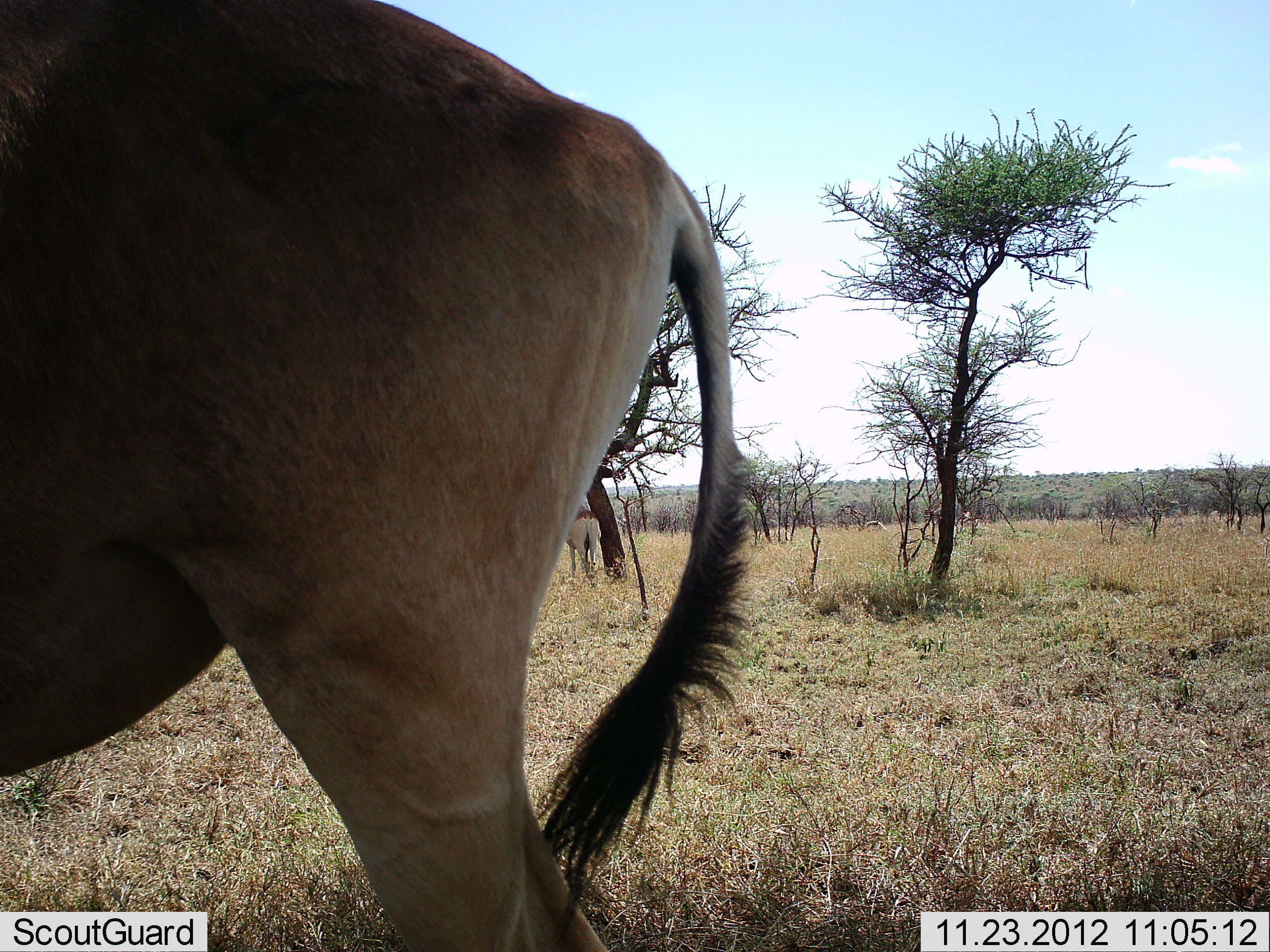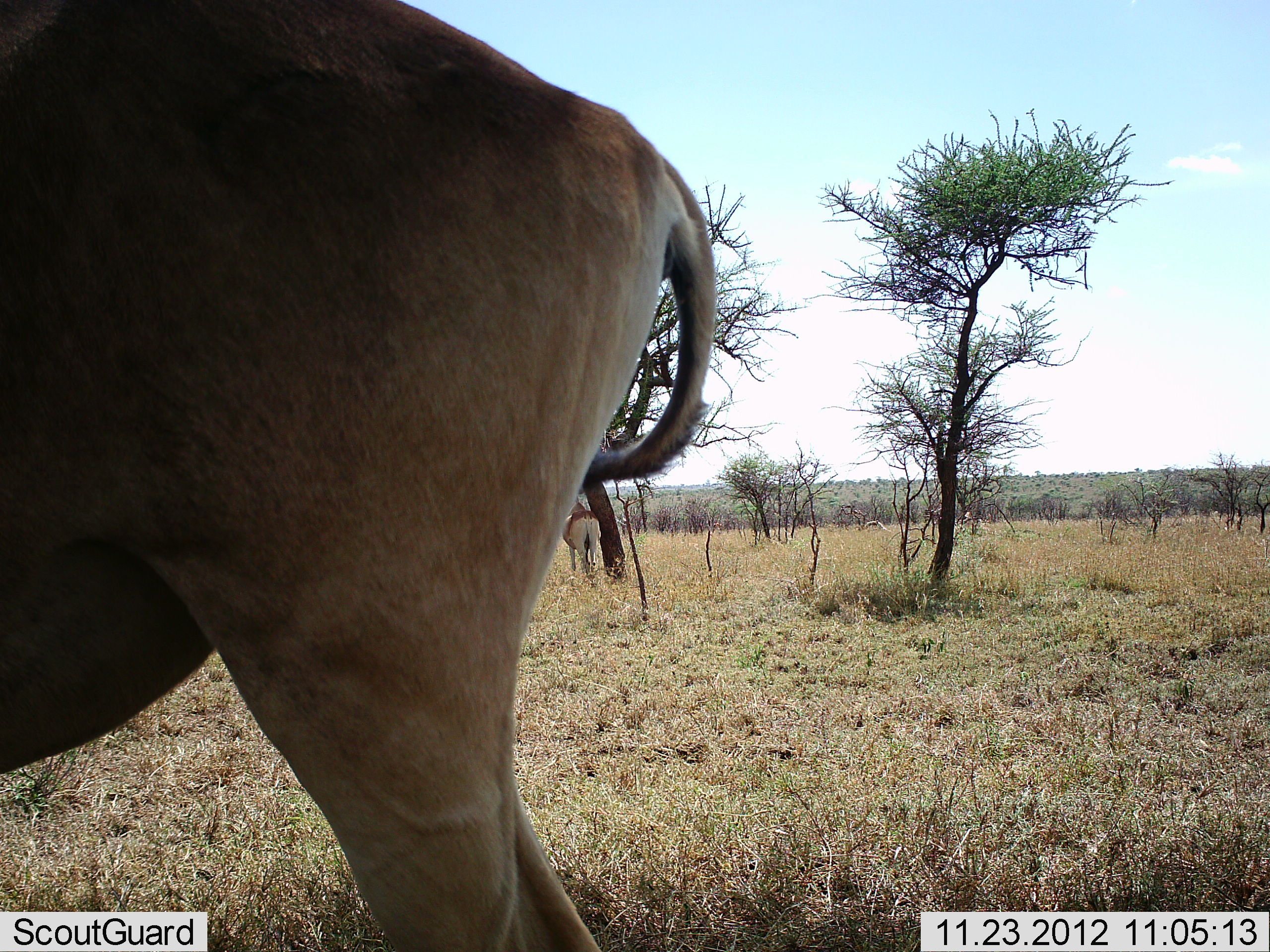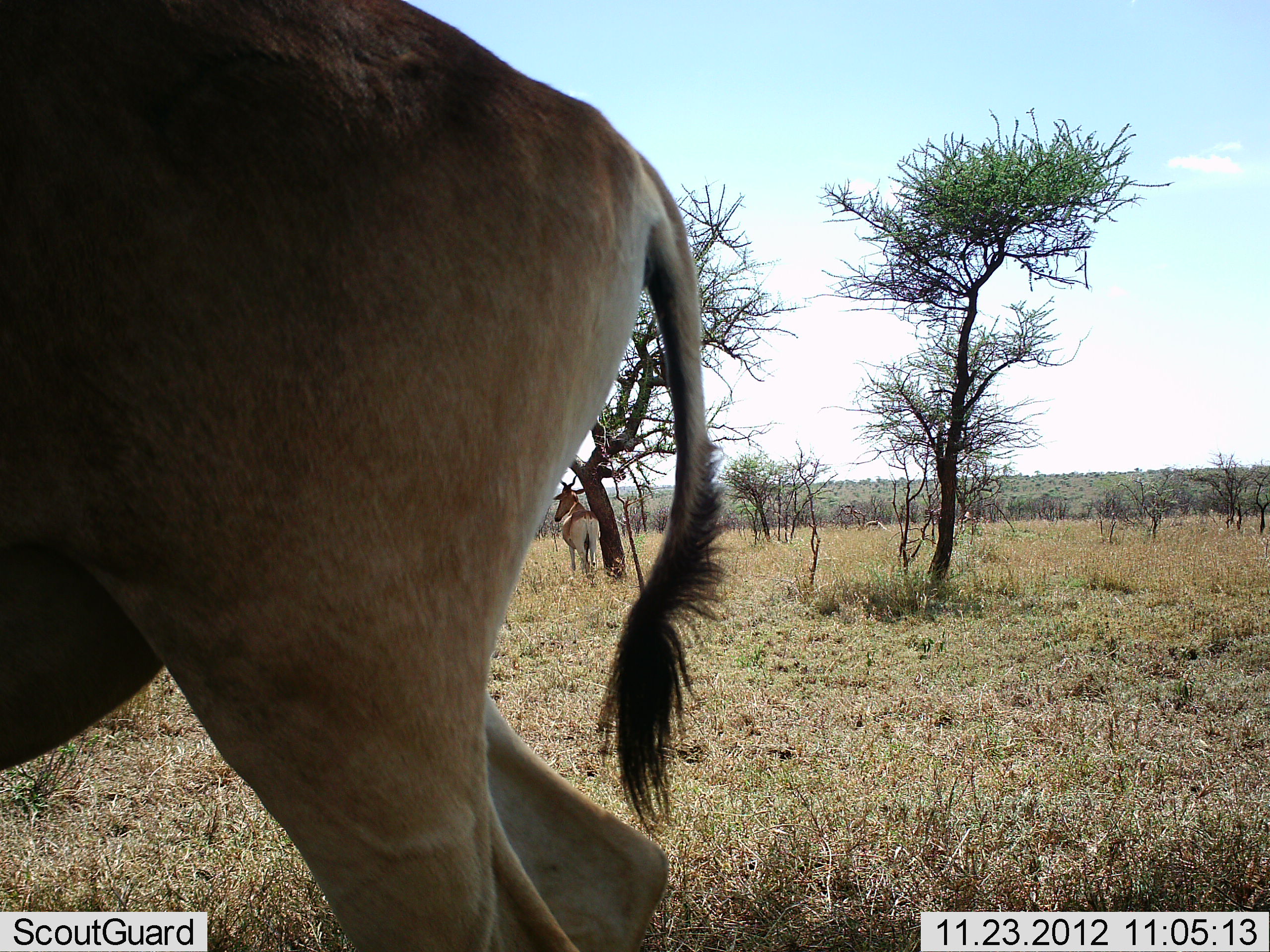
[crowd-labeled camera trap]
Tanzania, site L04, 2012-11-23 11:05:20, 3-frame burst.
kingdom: Animalia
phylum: Chordata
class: Mammalia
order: Artiodactyla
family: Bovidae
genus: Alcelaphus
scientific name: Alcelaphus buselaphus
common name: hartebeest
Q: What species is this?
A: Hartebeest (Alcelaphus buselaphus).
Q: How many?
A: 2.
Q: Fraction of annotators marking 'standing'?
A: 100%.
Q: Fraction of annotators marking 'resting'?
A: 0%.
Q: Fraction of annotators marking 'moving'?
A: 10%.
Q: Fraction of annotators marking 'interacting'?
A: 0%.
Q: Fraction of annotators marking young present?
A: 0%.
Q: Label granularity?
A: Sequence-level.